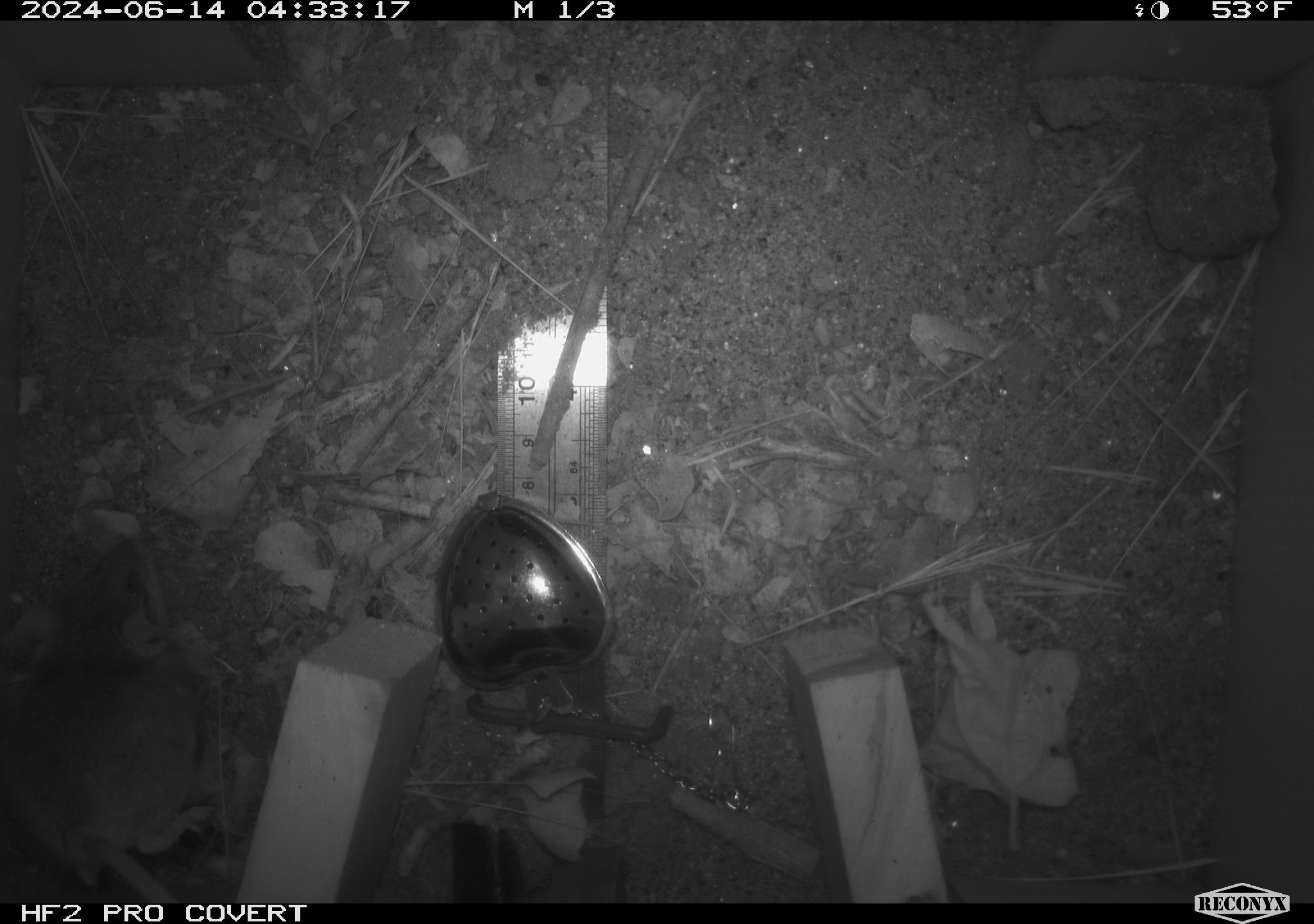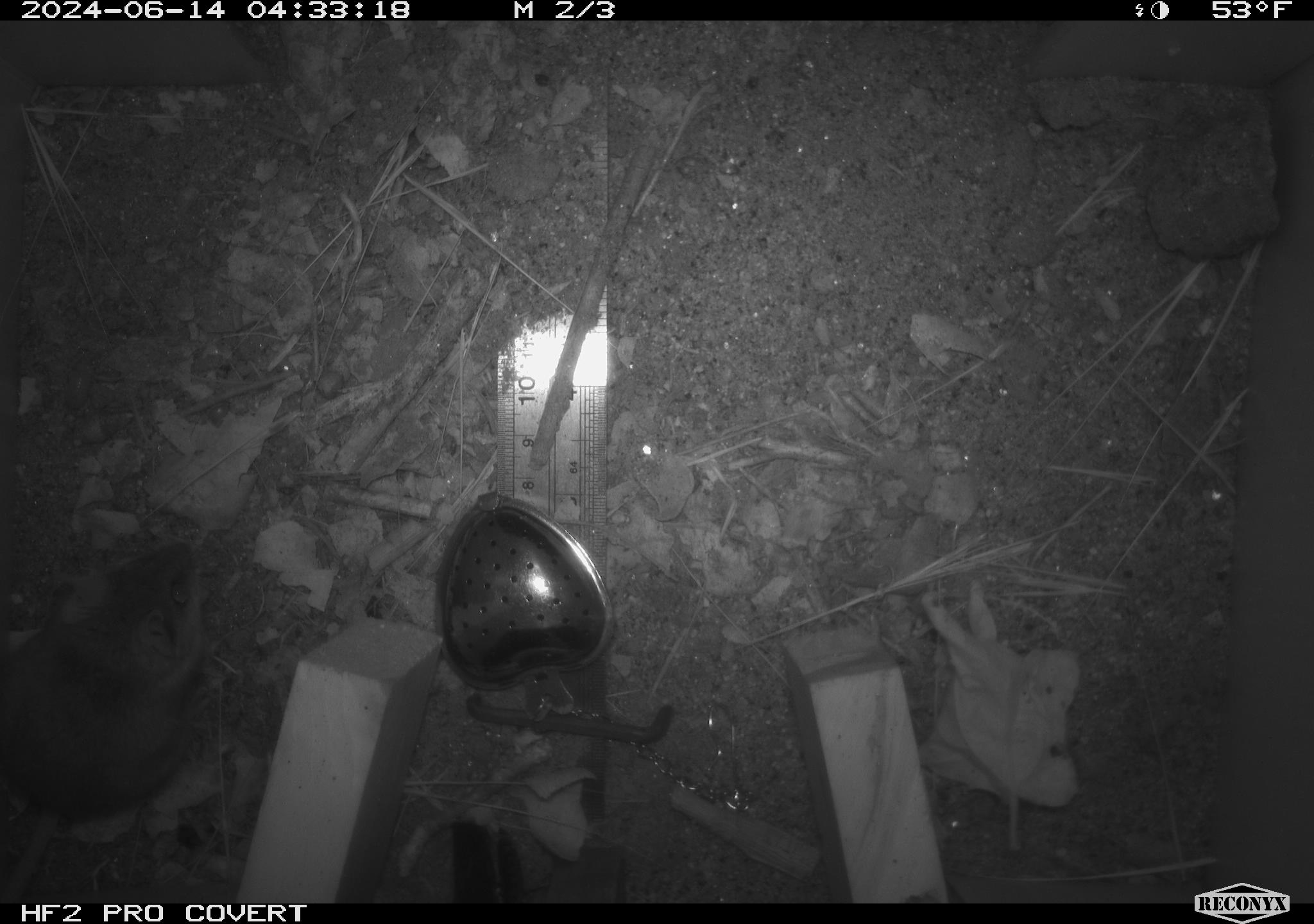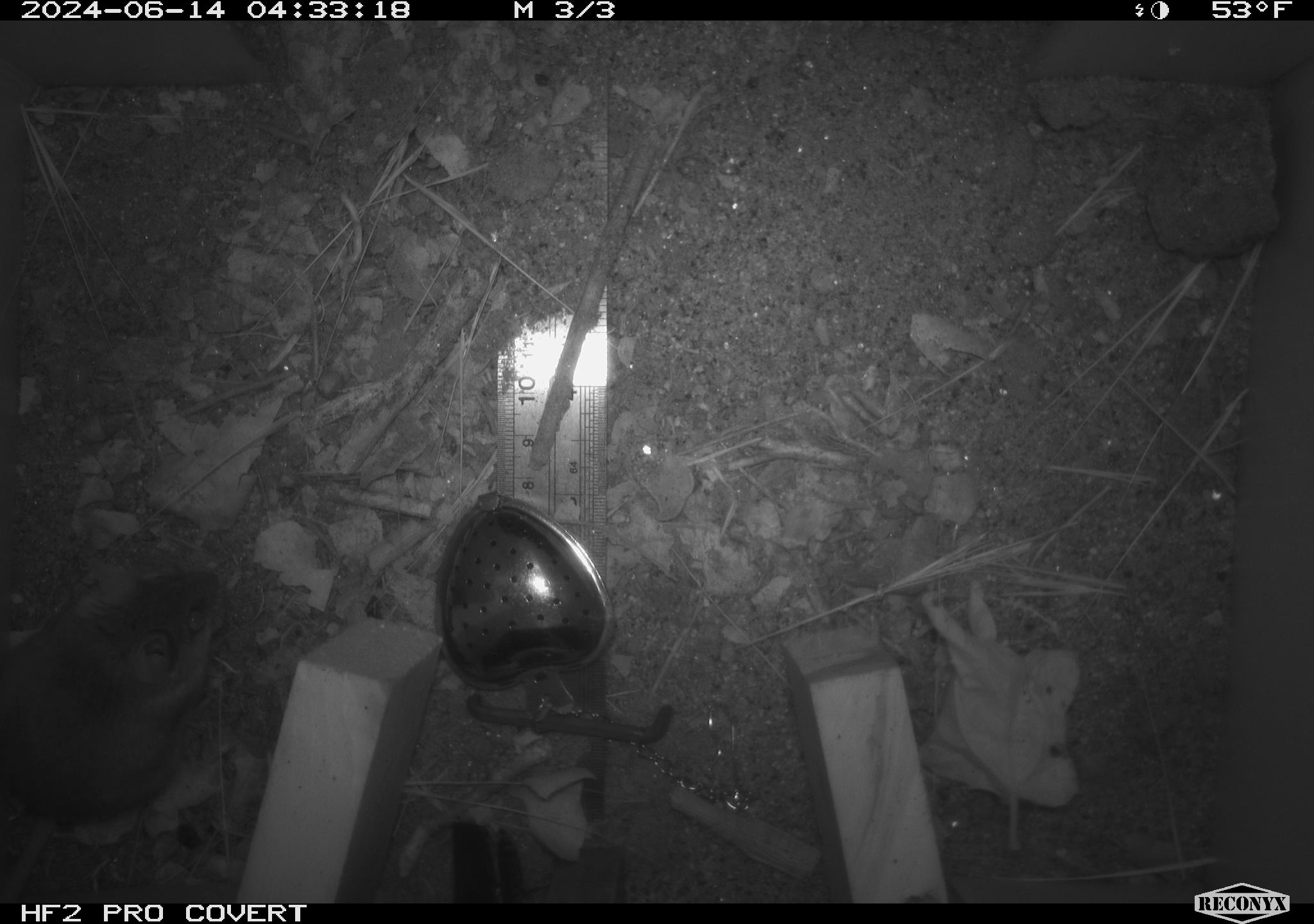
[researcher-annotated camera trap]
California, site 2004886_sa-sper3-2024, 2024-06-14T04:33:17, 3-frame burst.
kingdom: Animalia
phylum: Chordata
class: Mammalia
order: Rodentia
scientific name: Rodentia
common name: mouse species